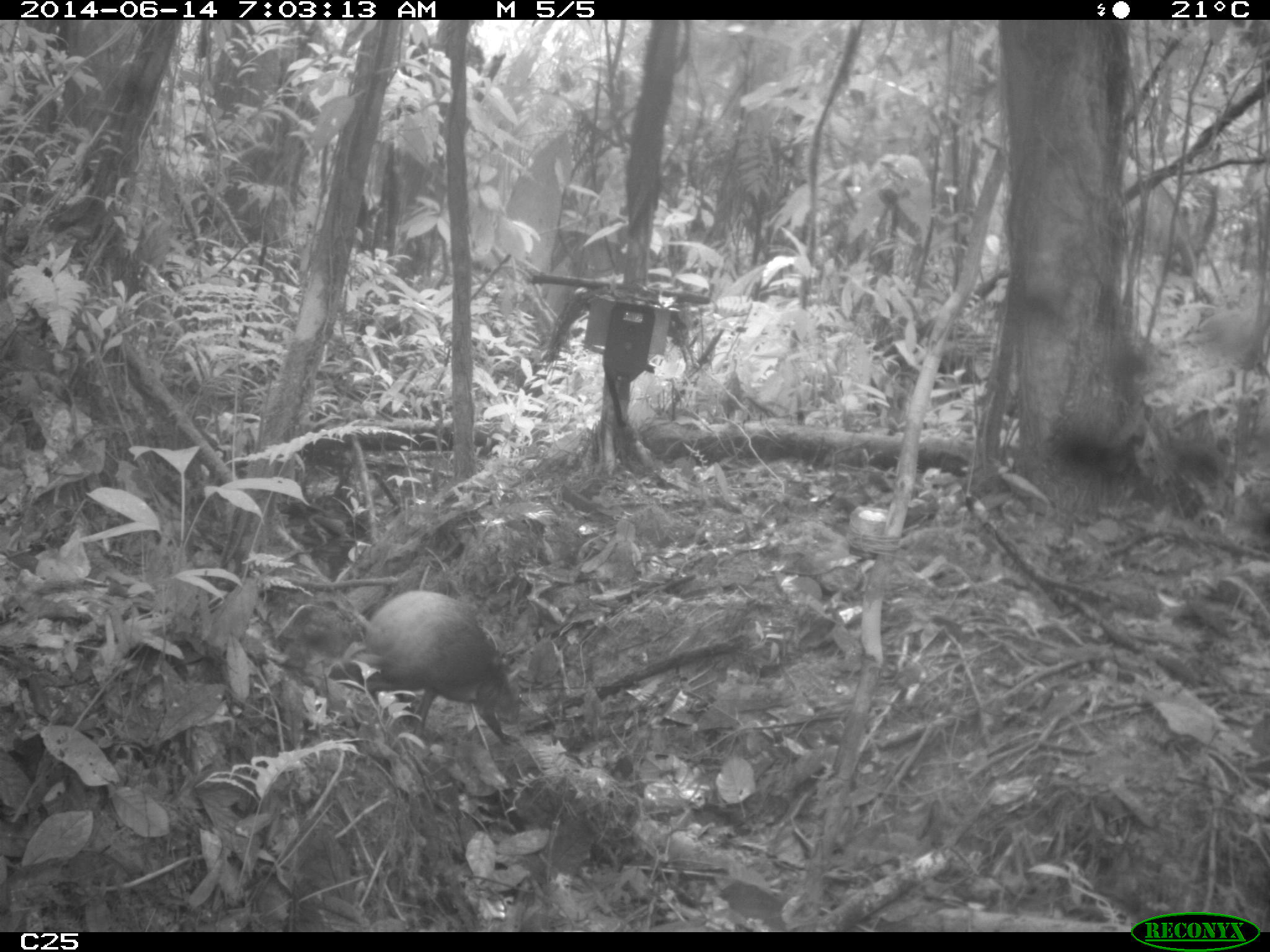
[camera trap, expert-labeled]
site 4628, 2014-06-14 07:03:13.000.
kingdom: Animalia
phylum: Chordata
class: Mammalia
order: Rodentia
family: Dasyproctidae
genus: Dasyprocta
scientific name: Dasyprocta leporina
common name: red-rumped agouti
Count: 1.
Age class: adult.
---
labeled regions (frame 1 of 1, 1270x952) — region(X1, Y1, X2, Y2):
dasyprocta leporina: region(340, 587, 525, 744)